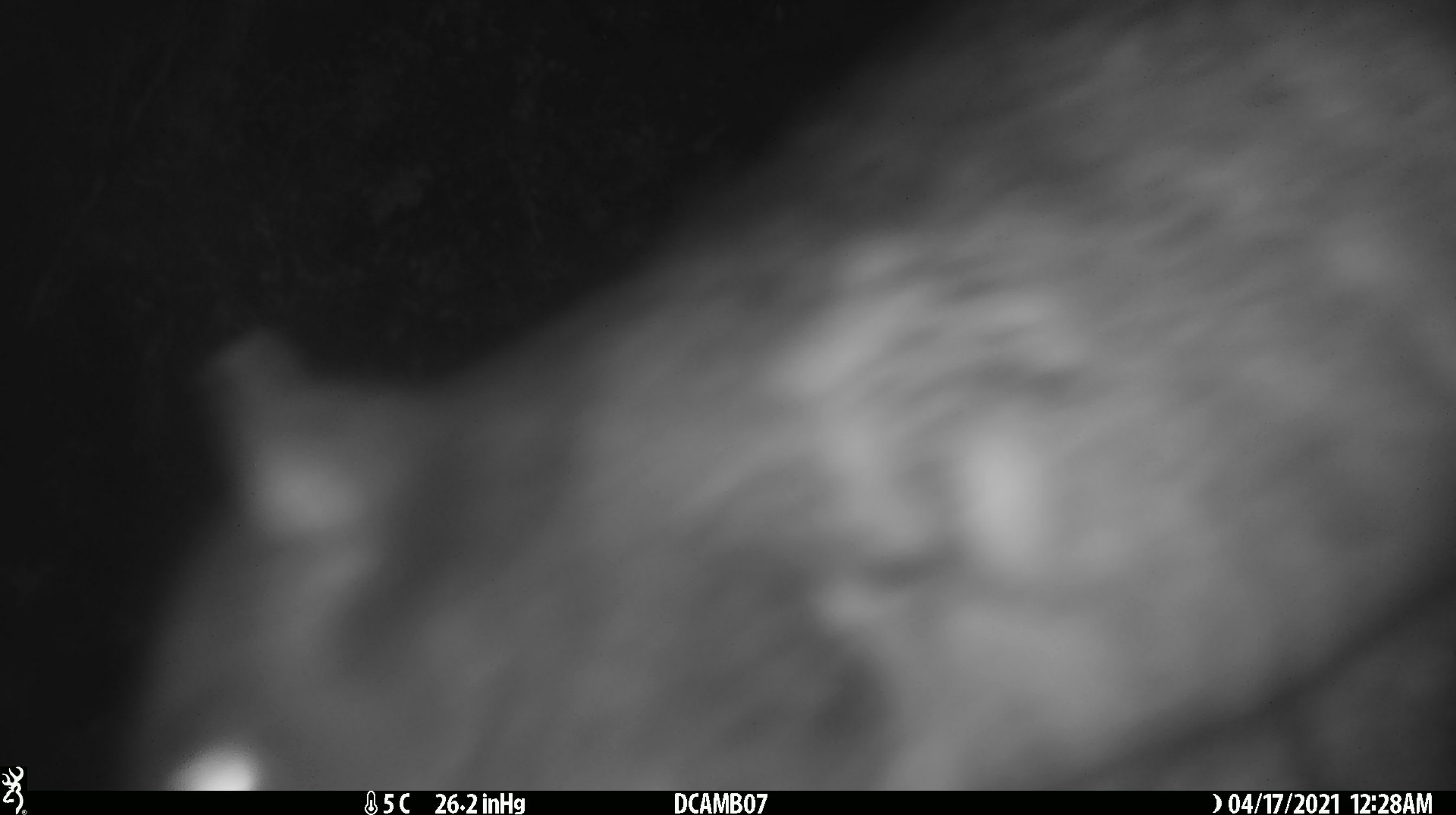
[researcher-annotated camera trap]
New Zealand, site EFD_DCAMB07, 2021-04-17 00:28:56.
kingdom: Animalia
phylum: Chordata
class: Mammalia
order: Diprotodontia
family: Phalangeridae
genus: Trichosurus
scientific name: Trichosurus vulpecula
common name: common brushtail possum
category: possum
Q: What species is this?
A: Possum (common brushtail possum) (Trichosurus vulpecula).